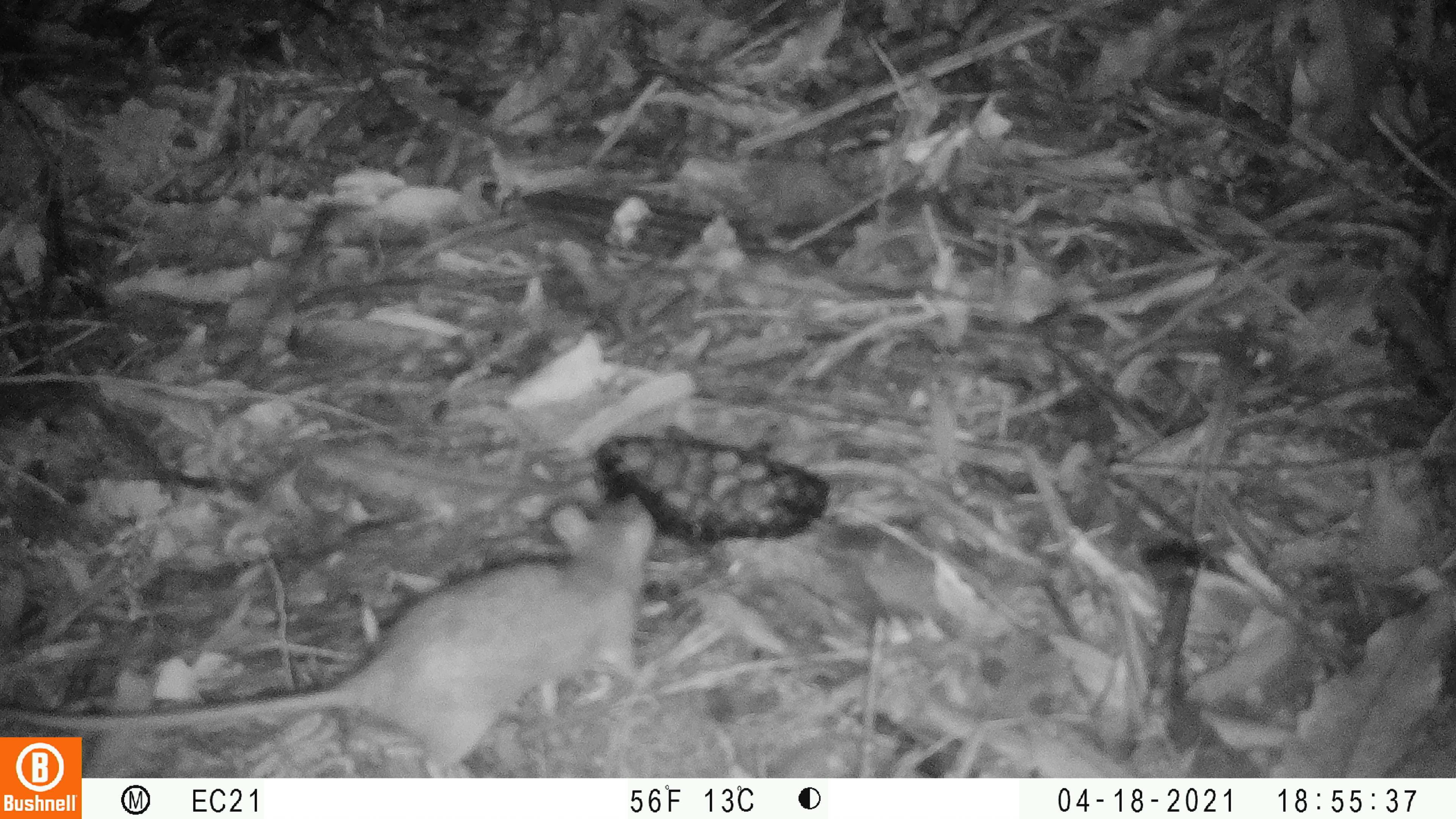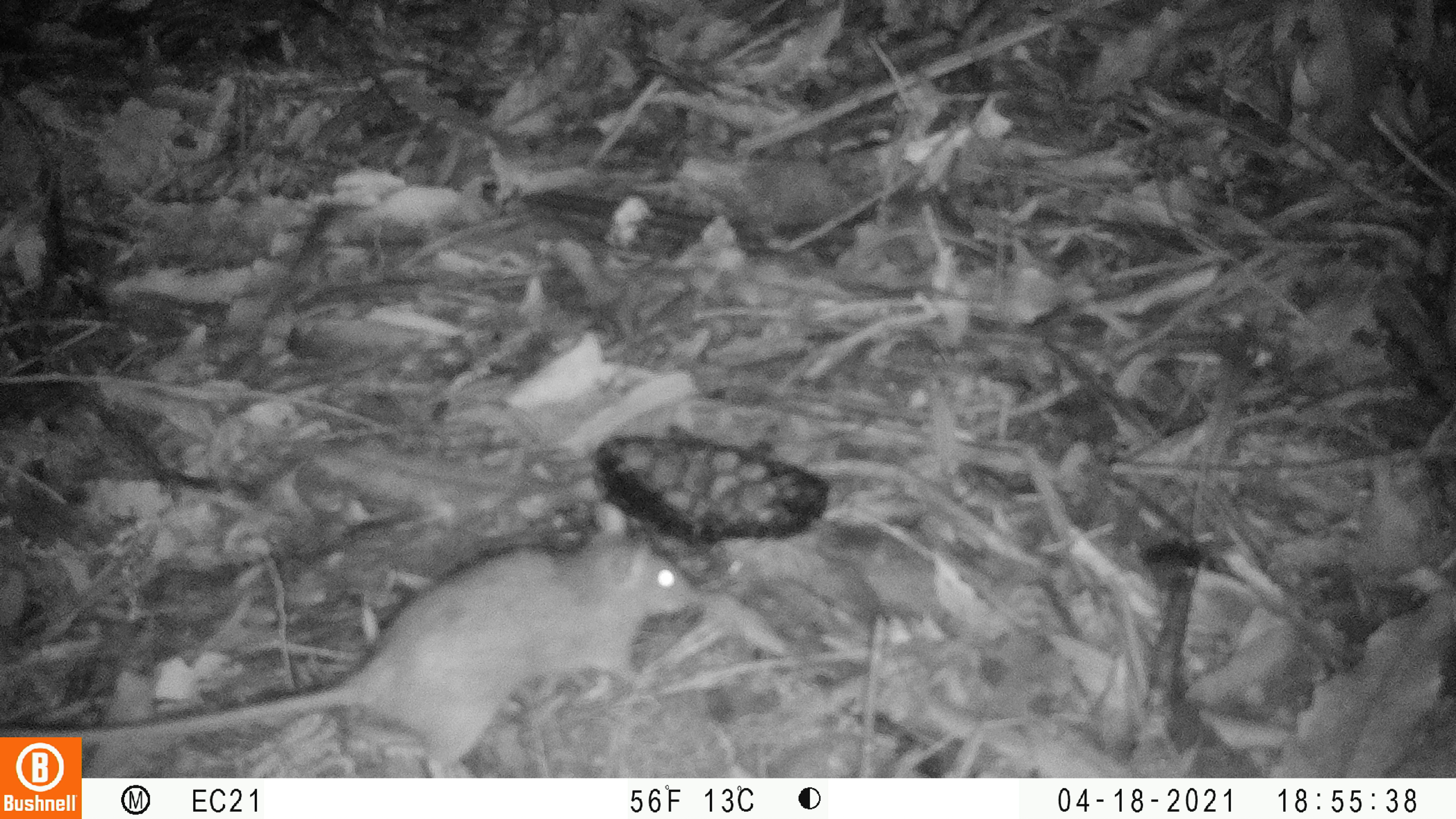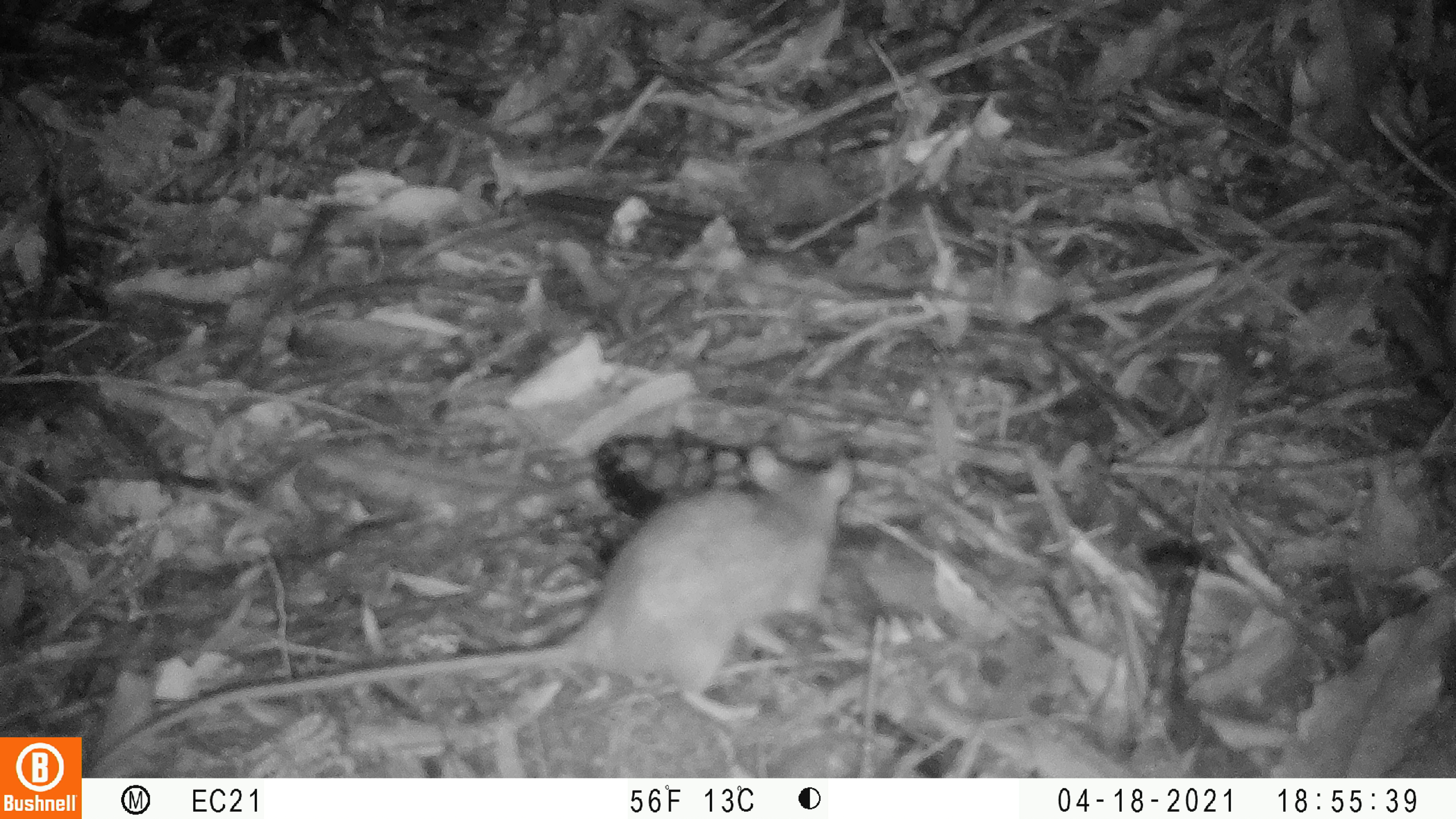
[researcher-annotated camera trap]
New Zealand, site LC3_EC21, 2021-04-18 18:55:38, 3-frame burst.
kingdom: Animalia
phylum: Chordata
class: Mammalia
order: Rodentia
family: Muridae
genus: Rattus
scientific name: Rattus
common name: rat